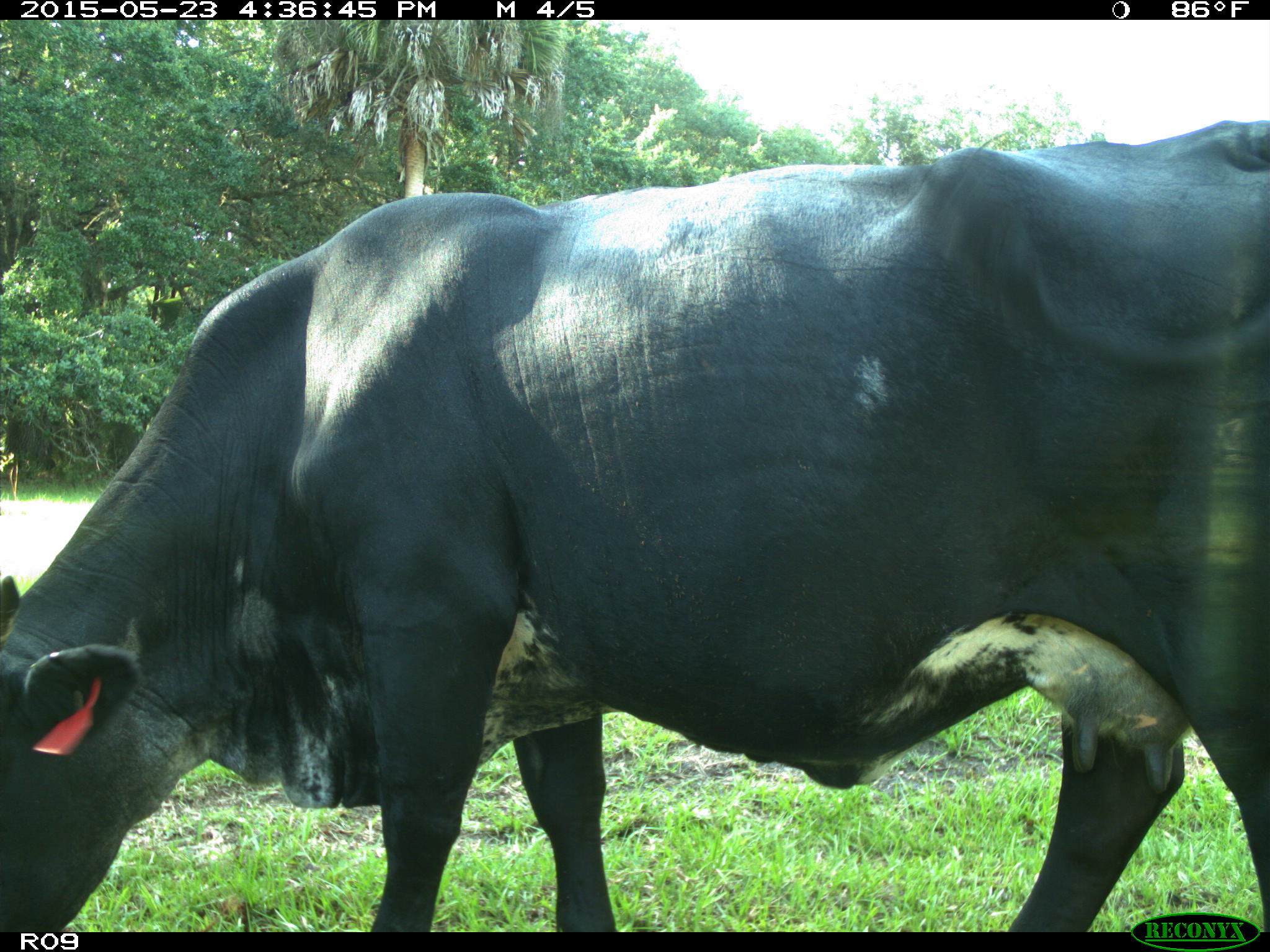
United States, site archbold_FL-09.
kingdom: Animalia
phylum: Chordata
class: Mammalia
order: Artiodactyla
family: Bovidae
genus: Bos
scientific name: Bos taurus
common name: domestic cow